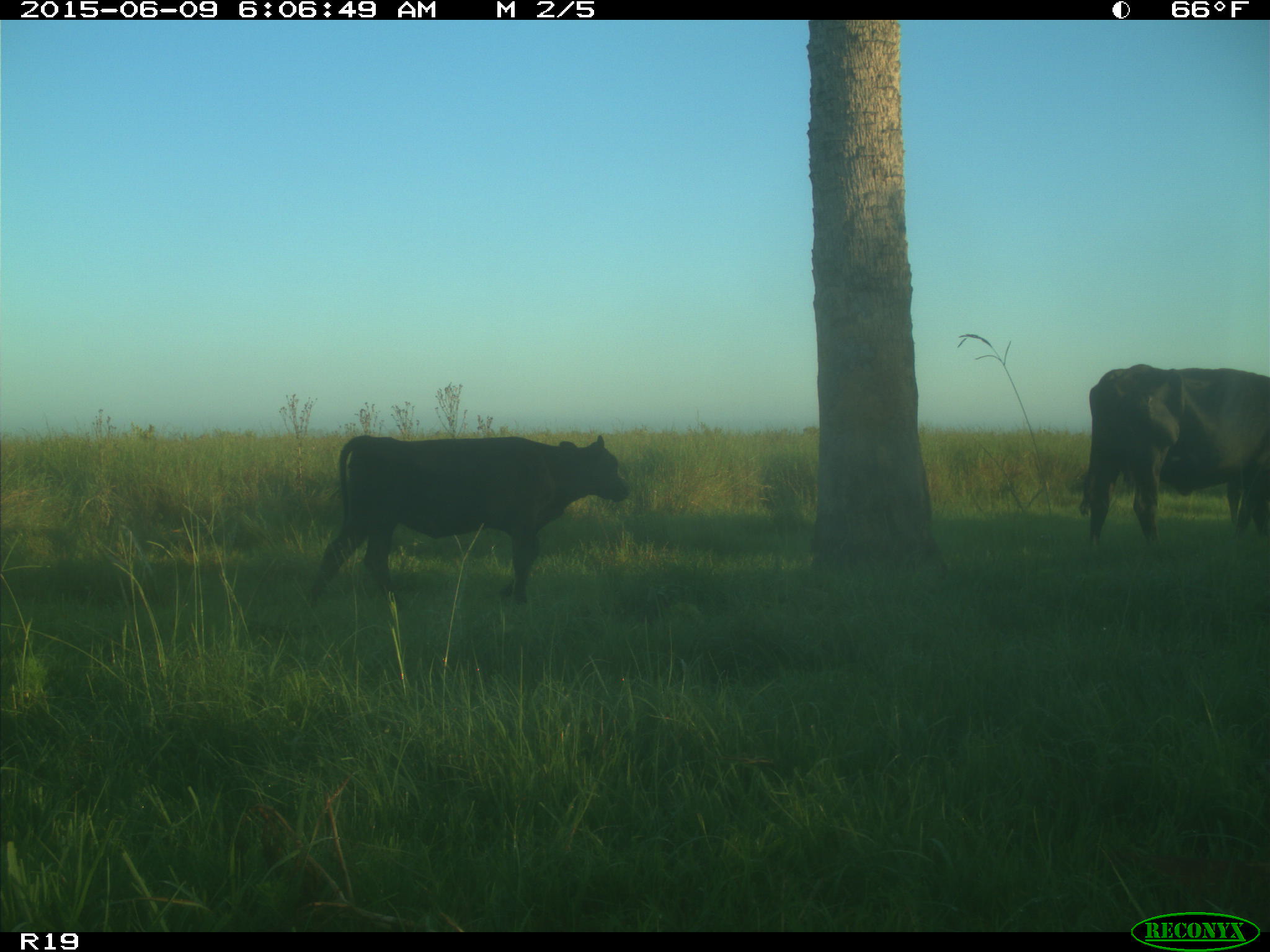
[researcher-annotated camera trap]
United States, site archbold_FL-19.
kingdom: Animalia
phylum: Chordata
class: Mammalia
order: Artiodactyla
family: Bovidae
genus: Bos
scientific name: Bos taurus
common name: domestic cow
Bos taurus (domestic cow).